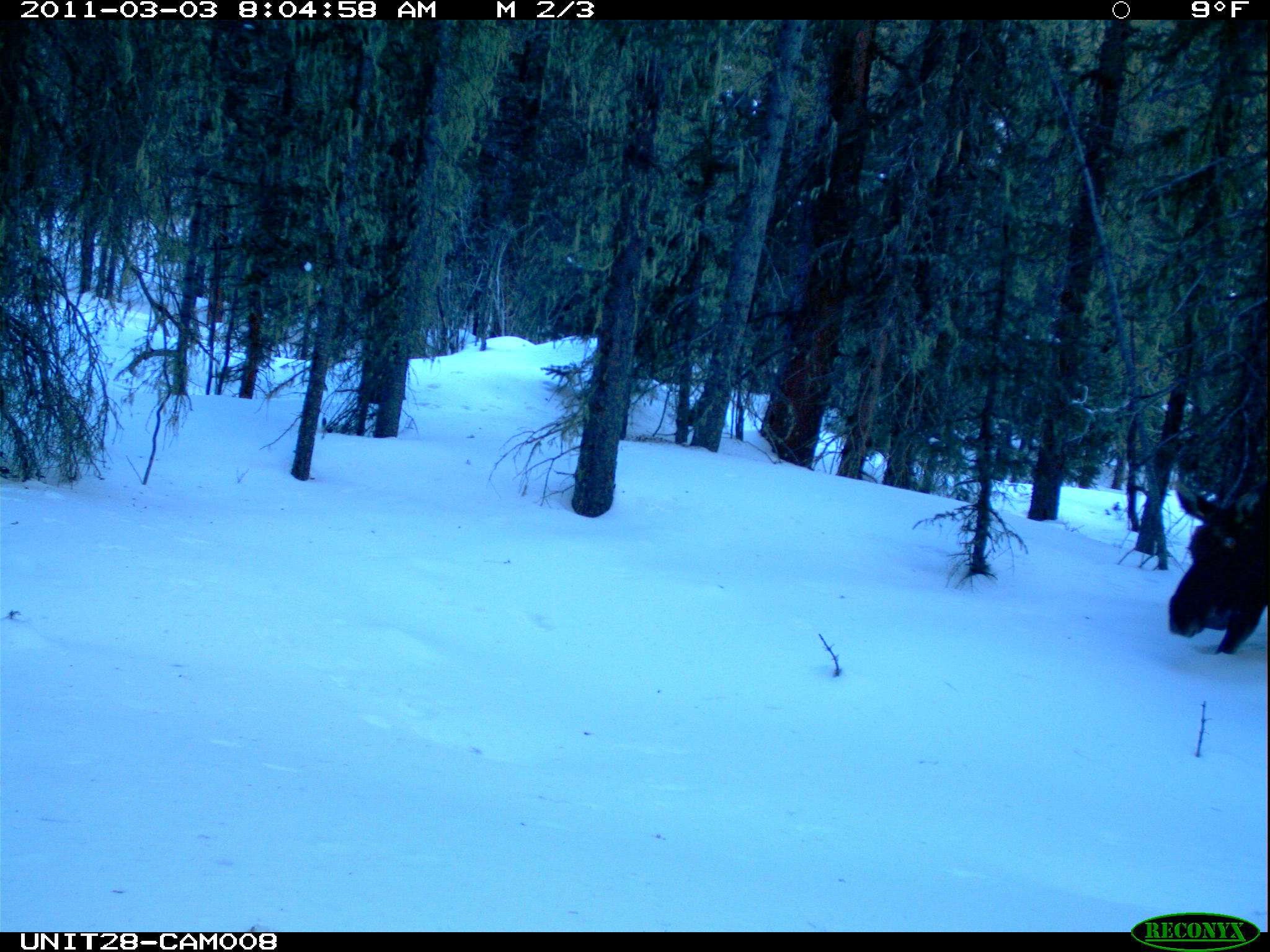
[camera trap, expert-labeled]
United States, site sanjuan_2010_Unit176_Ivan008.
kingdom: Animalia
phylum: Chordata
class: Mammalia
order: Artiodactyla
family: Cervidae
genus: Alces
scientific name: Alces alces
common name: moose